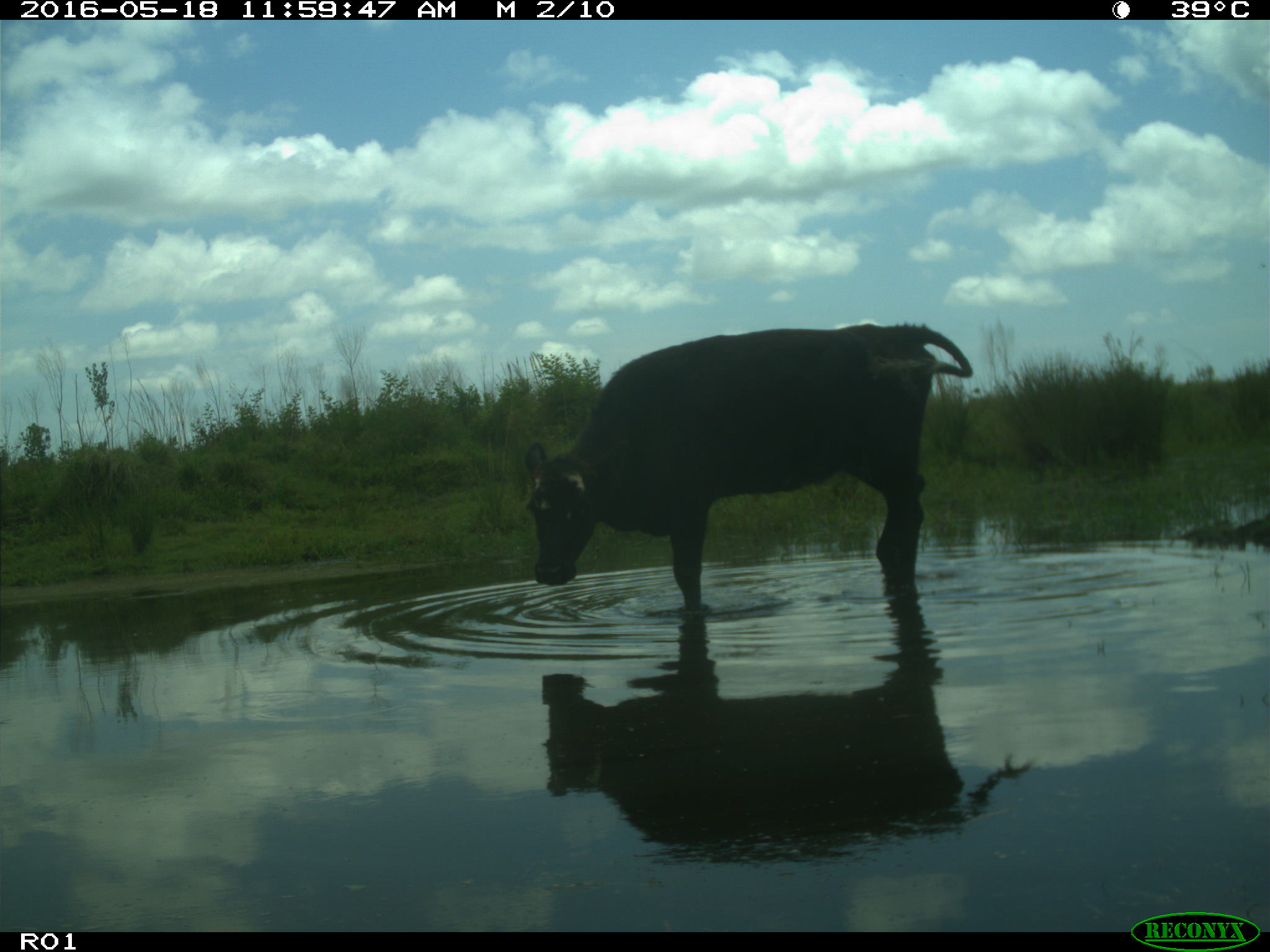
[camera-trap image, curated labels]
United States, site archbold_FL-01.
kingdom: Animalia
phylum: Chordata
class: Mammalia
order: Artiodactyla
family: Bovidae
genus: Bos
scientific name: Bos taurus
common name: domestic cow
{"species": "Bos taurus (domestic cow)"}